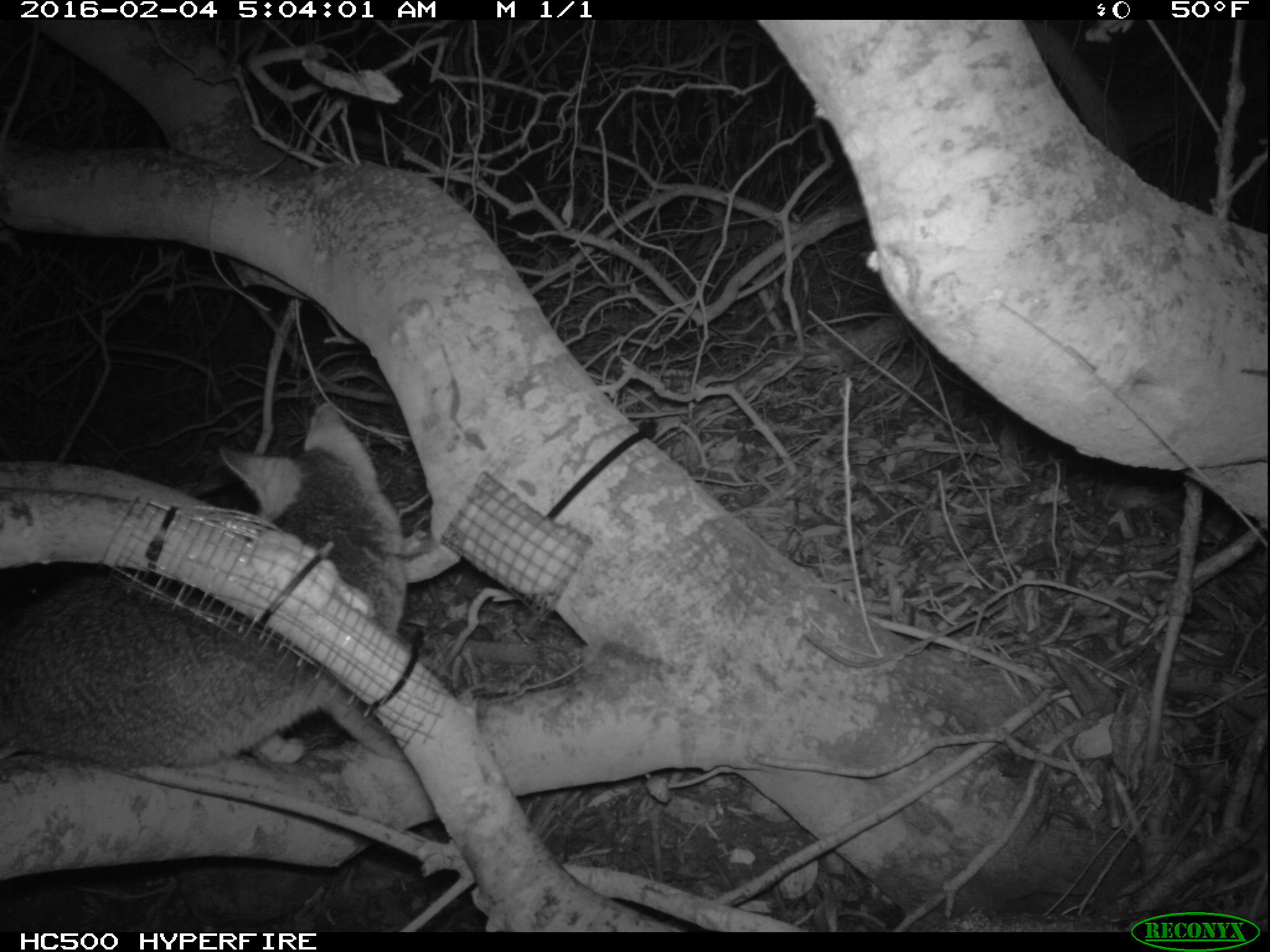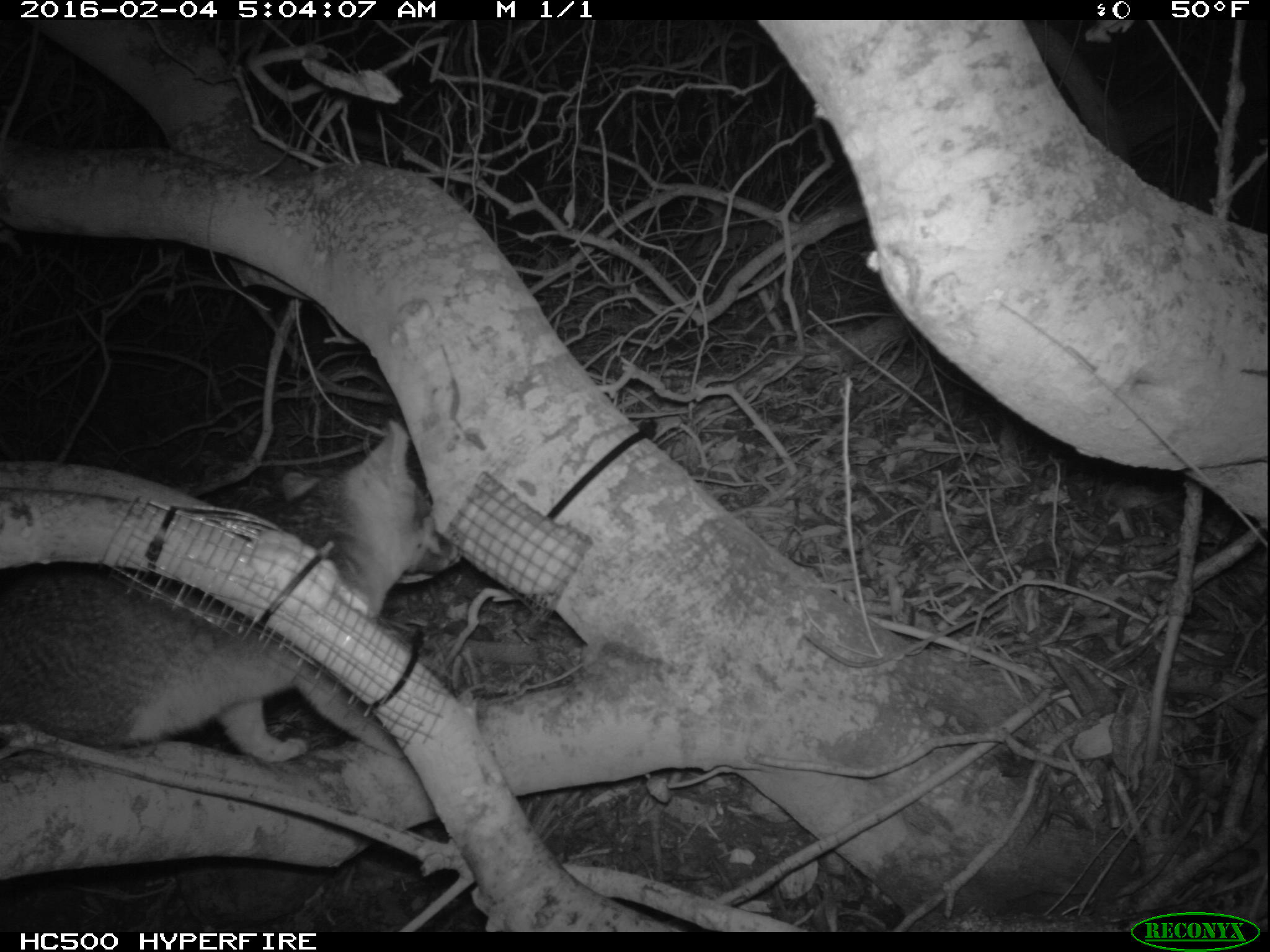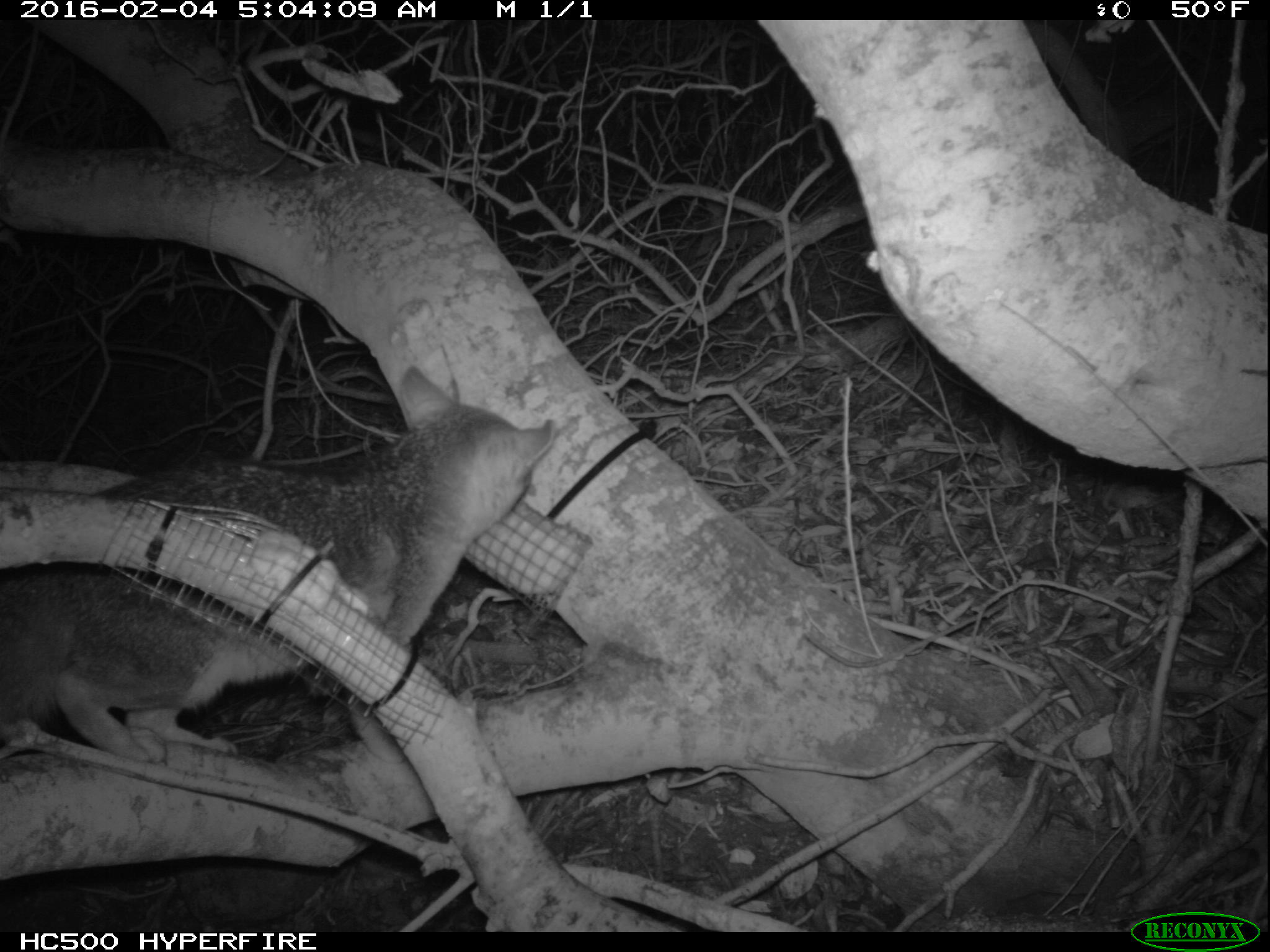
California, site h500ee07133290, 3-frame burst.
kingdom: Animalia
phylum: Chordata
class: Mammalia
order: Carnivora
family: Canidae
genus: Urocyon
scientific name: Urocyon littoralis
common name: island fox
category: fox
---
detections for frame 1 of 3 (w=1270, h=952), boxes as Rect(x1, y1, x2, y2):
fox: Rect(0, 402, 407, 762)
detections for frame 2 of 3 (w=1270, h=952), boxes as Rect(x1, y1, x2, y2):
fox: Rect(0, 416, 459, 765)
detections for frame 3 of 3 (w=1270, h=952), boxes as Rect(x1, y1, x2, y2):
fox: Rect(0, 365, 556, 762)